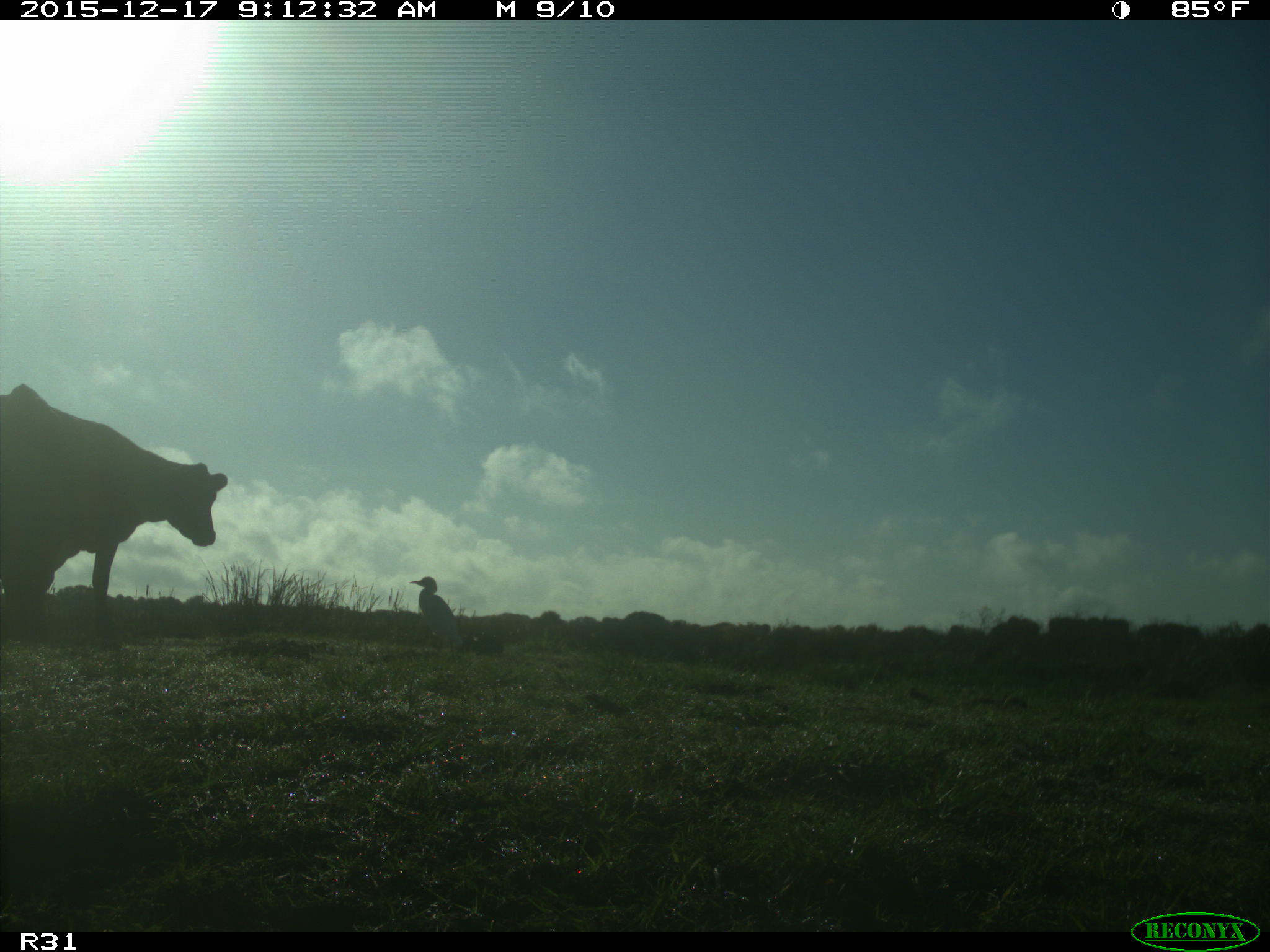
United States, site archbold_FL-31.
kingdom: Animalia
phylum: Chordata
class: Mammalia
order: Artiodactyla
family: Bovidae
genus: Bos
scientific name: Bos taurus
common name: domestic cow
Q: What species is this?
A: Bos taurus (domestic cow).